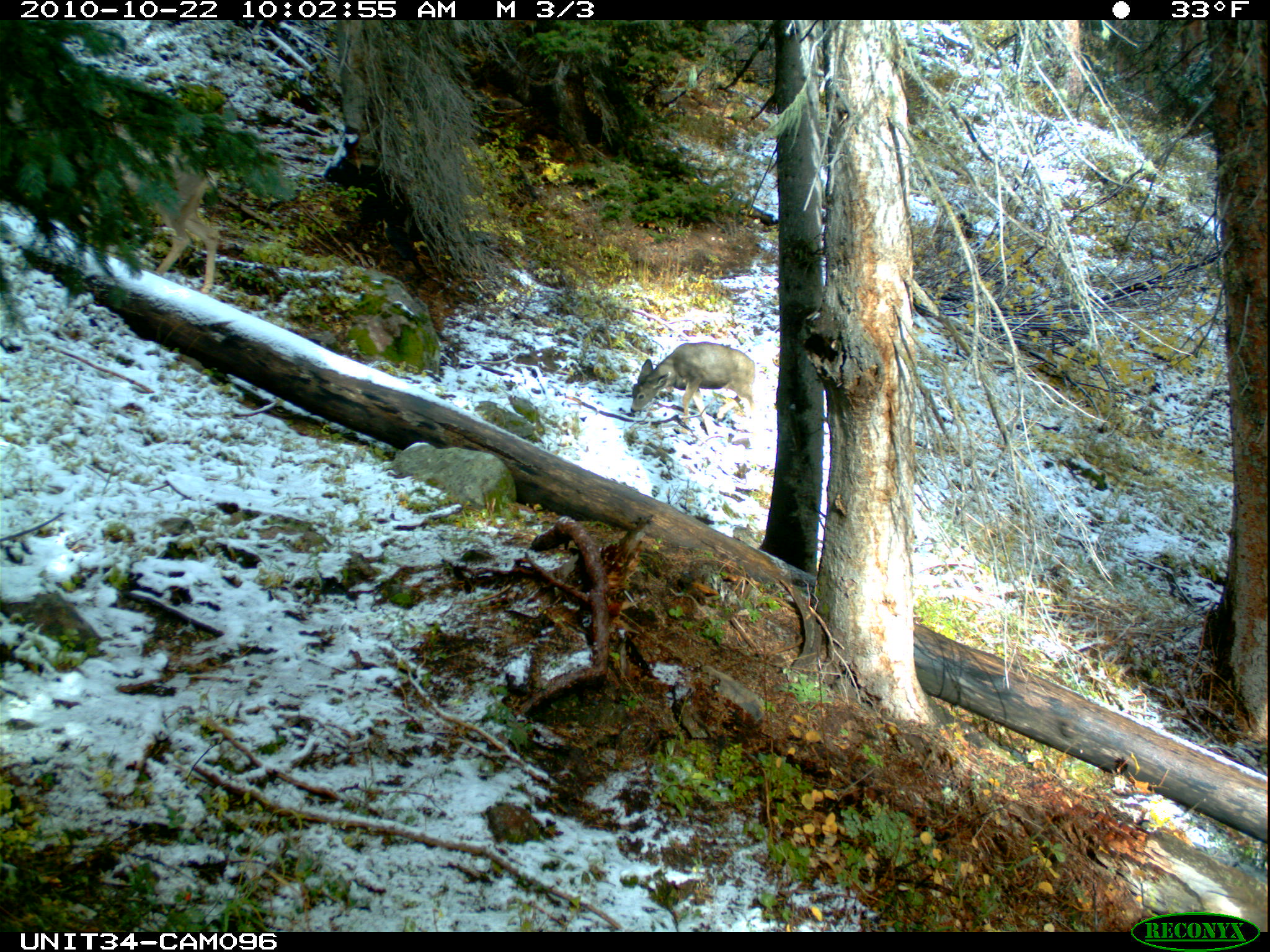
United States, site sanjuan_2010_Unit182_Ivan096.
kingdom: Animalia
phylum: Chordata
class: Mammalia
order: Artiodactyla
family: Cervidae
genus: Odocoileus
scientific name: Odocoileus hemionus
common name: mule deer